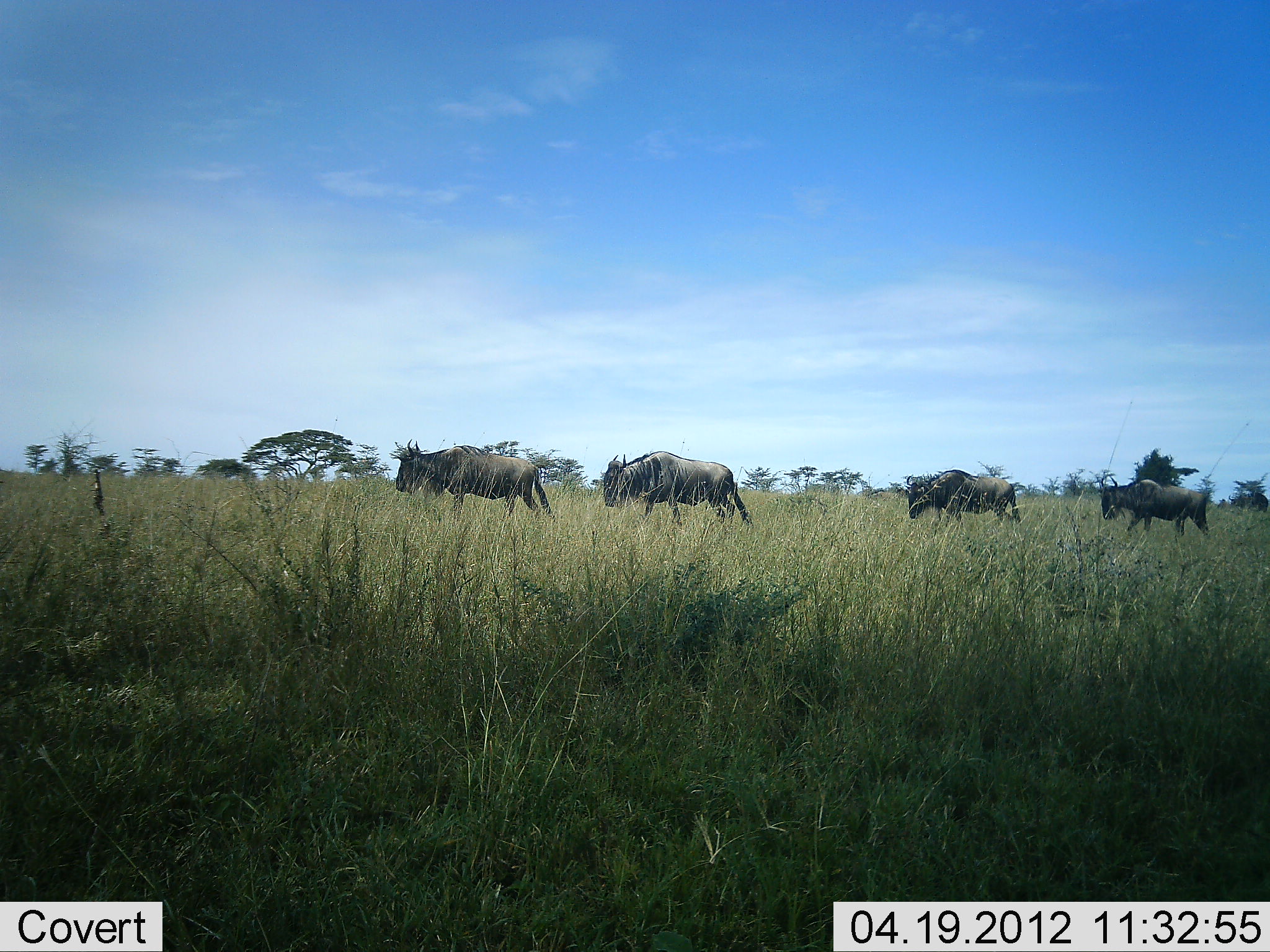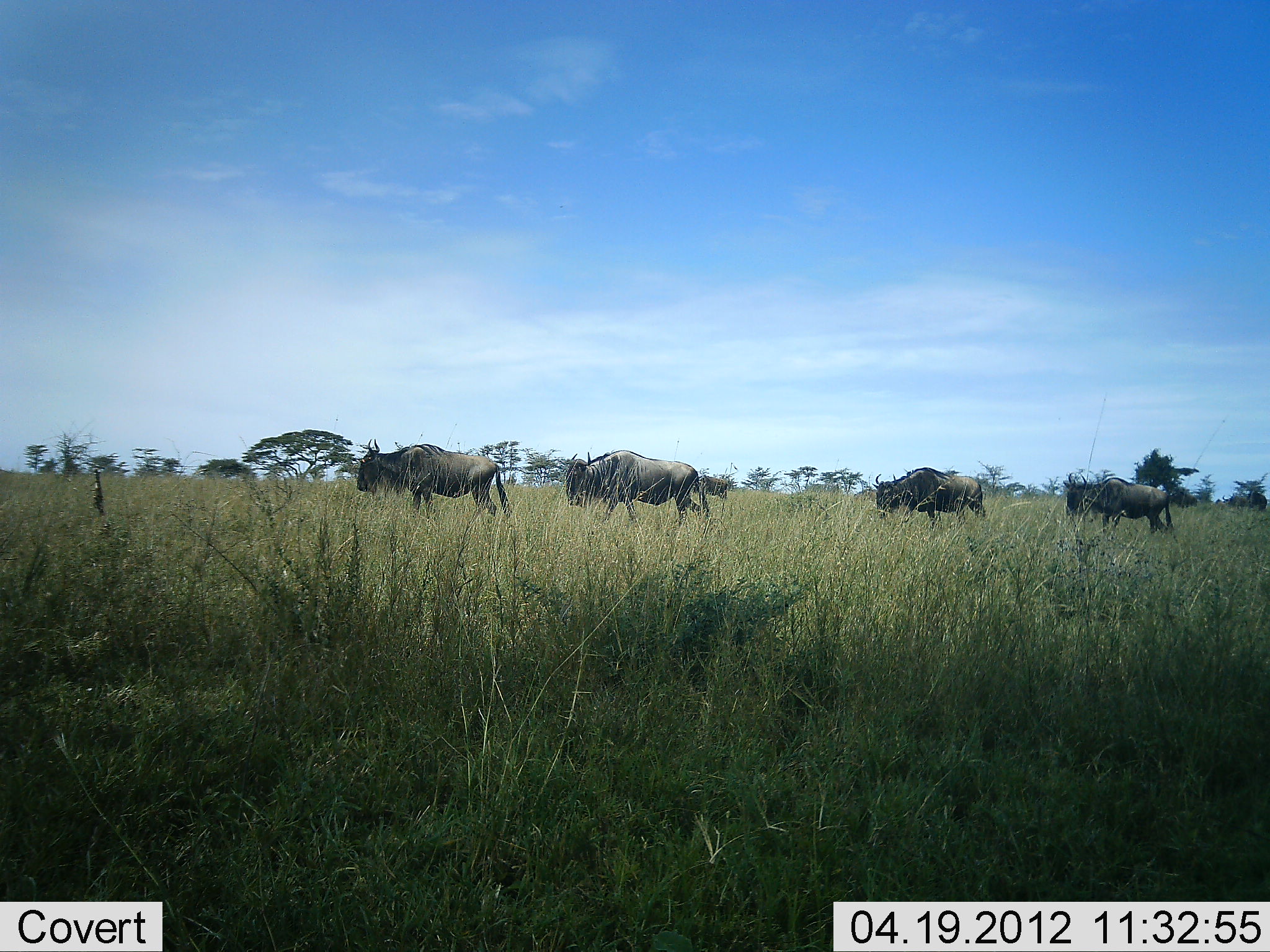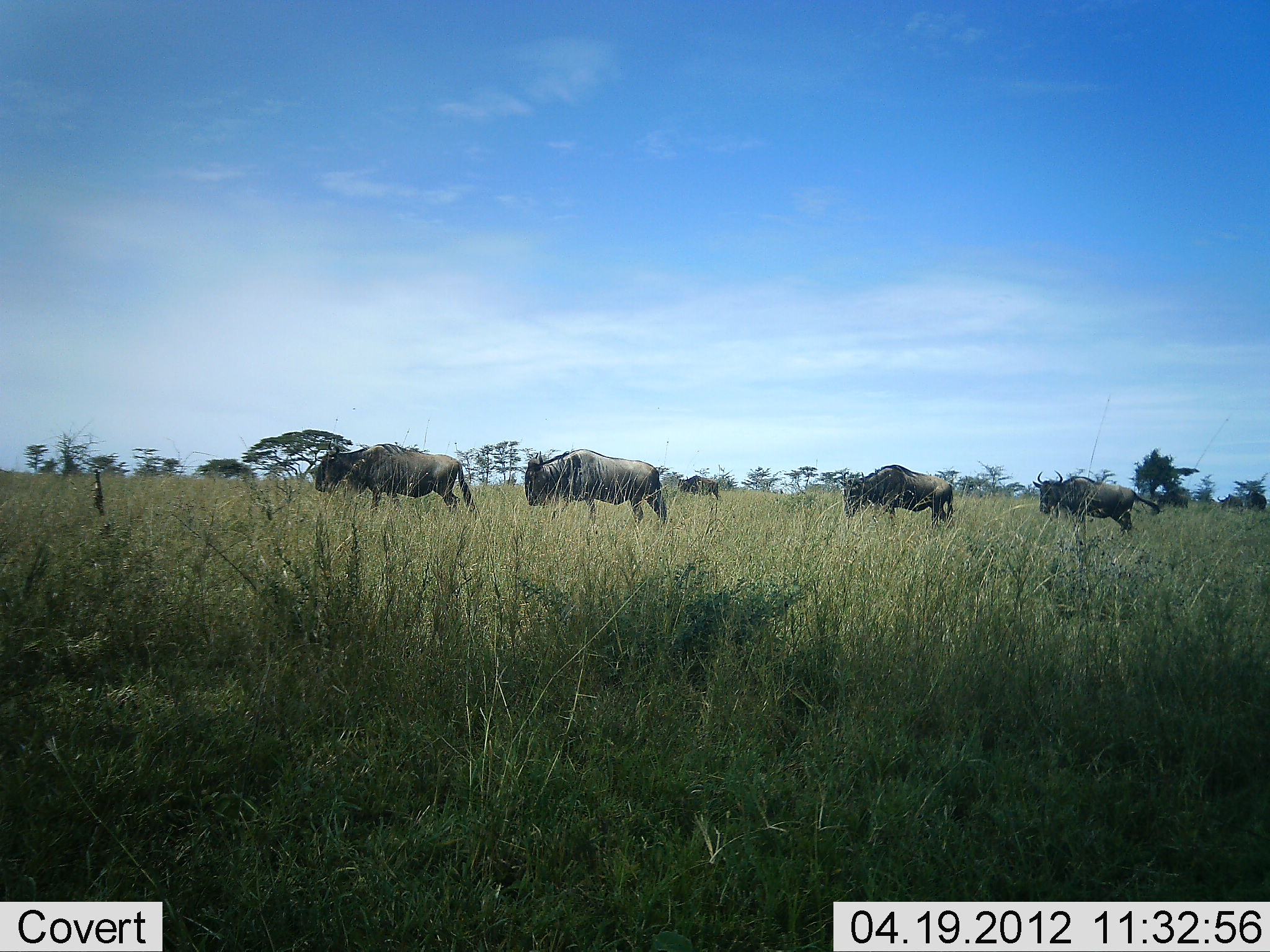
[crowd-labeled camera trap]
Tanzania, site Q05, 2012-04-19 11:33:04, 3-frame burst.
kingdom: Animalia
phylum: Chordata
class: Mammalia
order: Artiodactyla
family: Bovidae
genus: Connochaetes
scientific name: Connochaetes taurinus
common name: blue wildebeest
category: wildebeest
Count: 4.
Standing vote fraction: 0%.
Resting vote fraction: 0%.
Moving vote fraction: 100%.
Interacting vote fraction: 0%.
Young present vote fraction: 3%.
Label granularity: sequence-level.